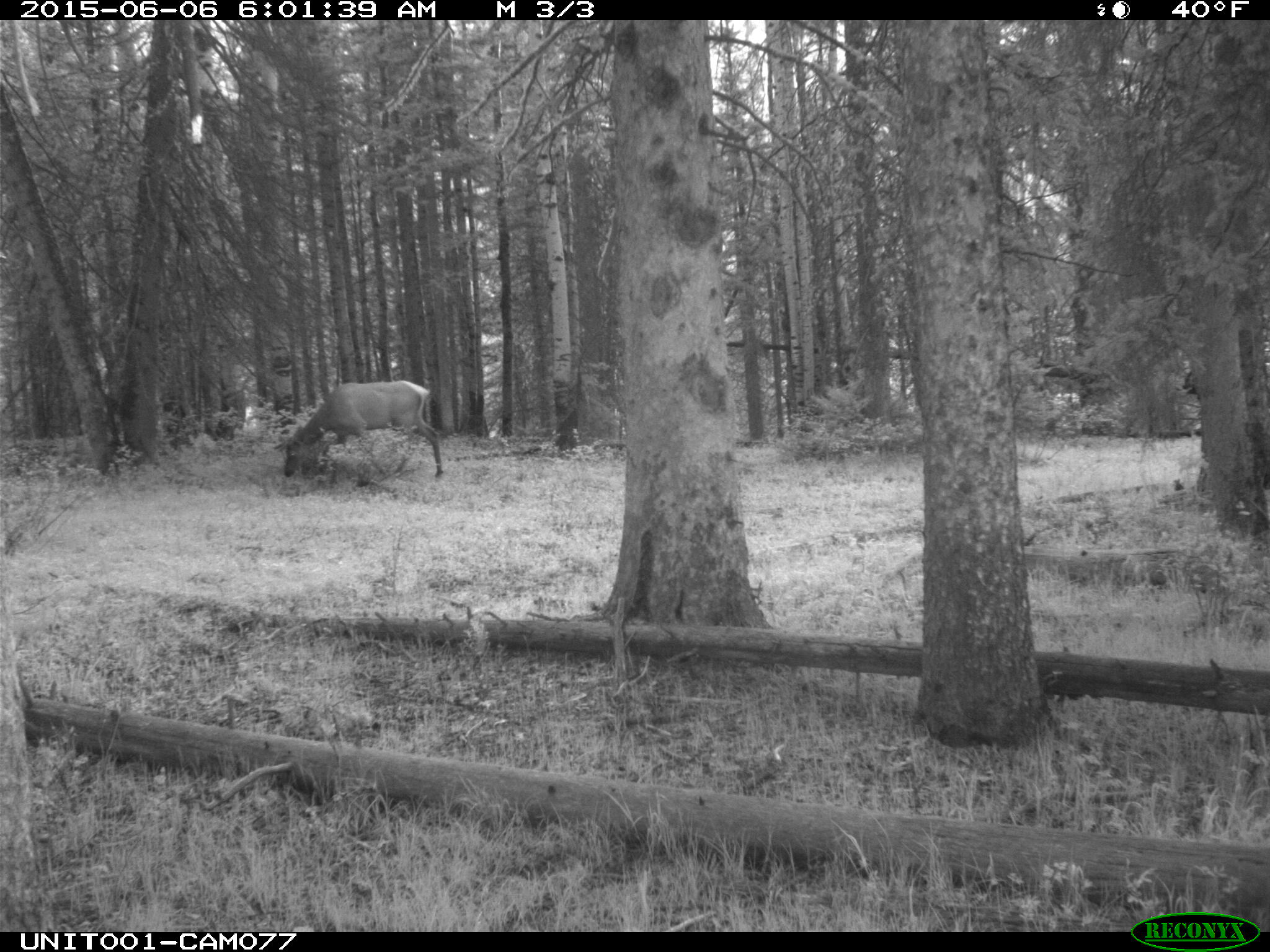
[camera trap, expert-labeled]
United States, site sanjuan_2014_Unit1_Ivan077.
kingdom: Animalia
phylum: Chordata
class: Mammalia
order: Artiodactyla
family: Cervidae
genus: Cervus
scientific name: Cervus elaphus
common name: red deer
Cervus elaphus (red deer).